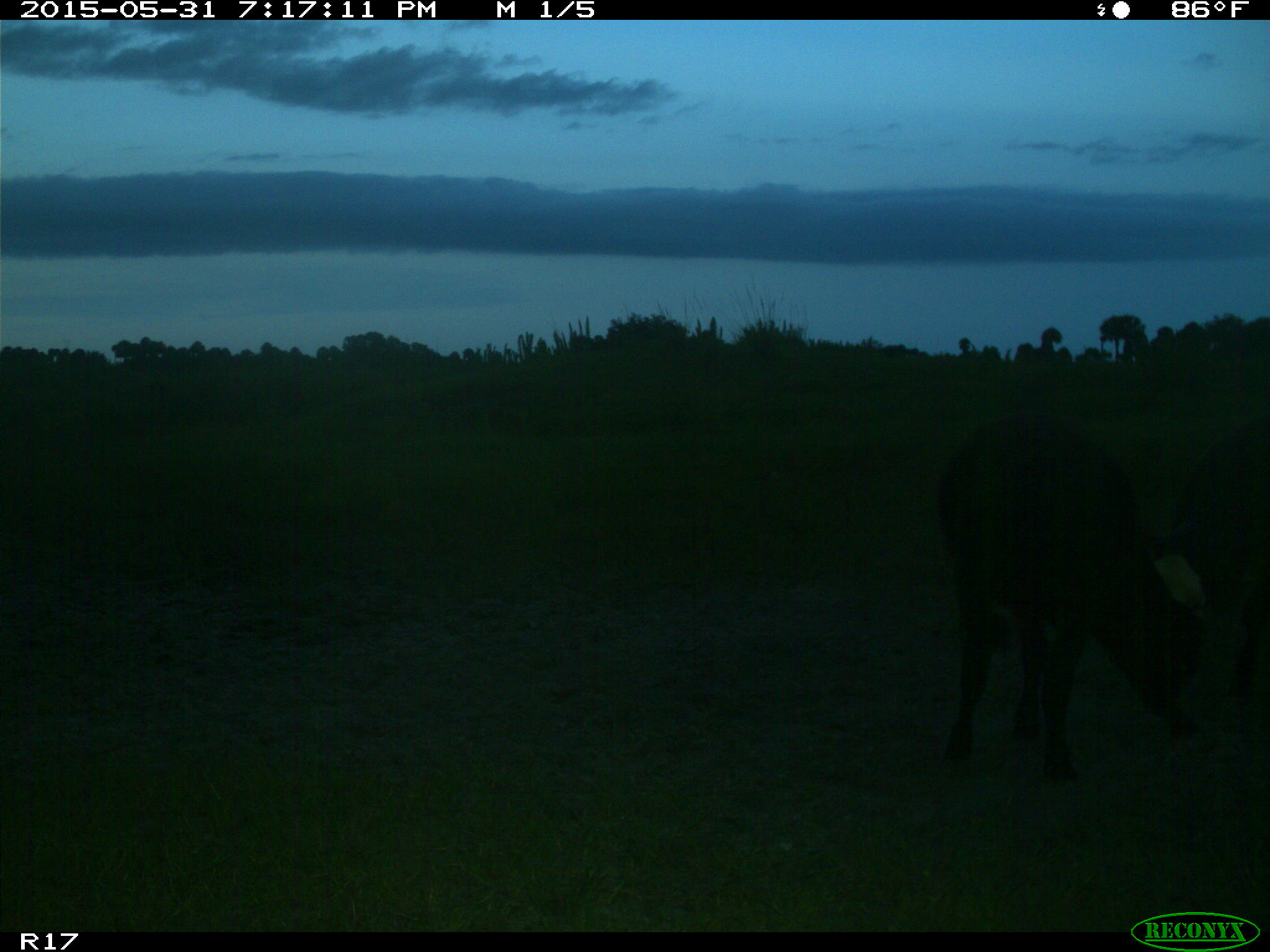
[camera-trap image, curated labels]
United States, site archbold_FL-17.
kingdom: Animalia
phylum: Chordata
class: Mammalia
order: Artiodactyla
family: Bovidae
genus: Bos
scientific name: Bos taurus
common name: domestic cow